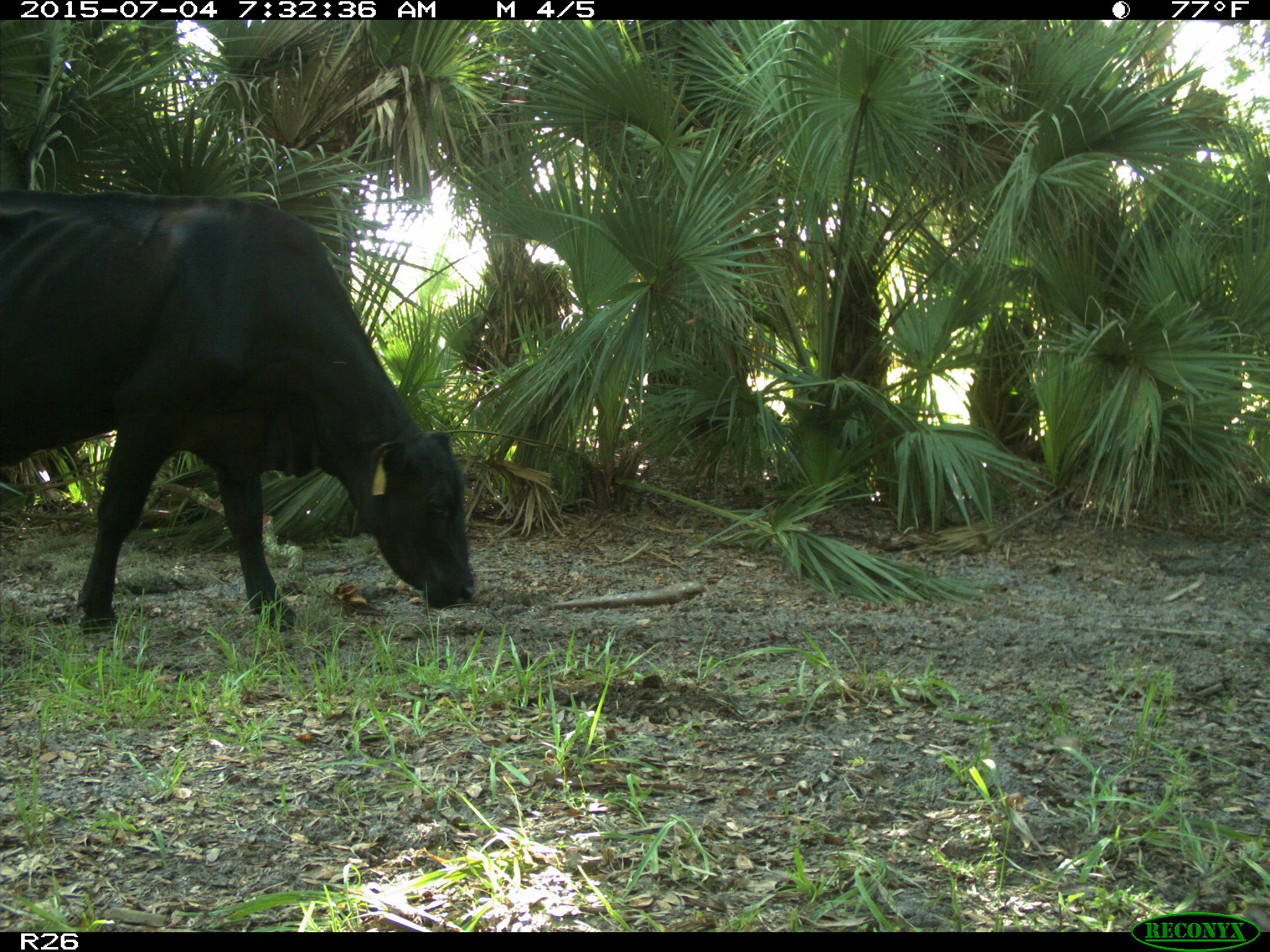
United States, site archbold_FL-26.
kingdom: Animalia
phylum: Chordata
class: Mammalia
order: Artiodactyla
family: Bovidae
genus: Bos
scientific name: Bos taurus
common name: domestic cow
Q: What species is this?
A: Bos taurus (domestic cow).